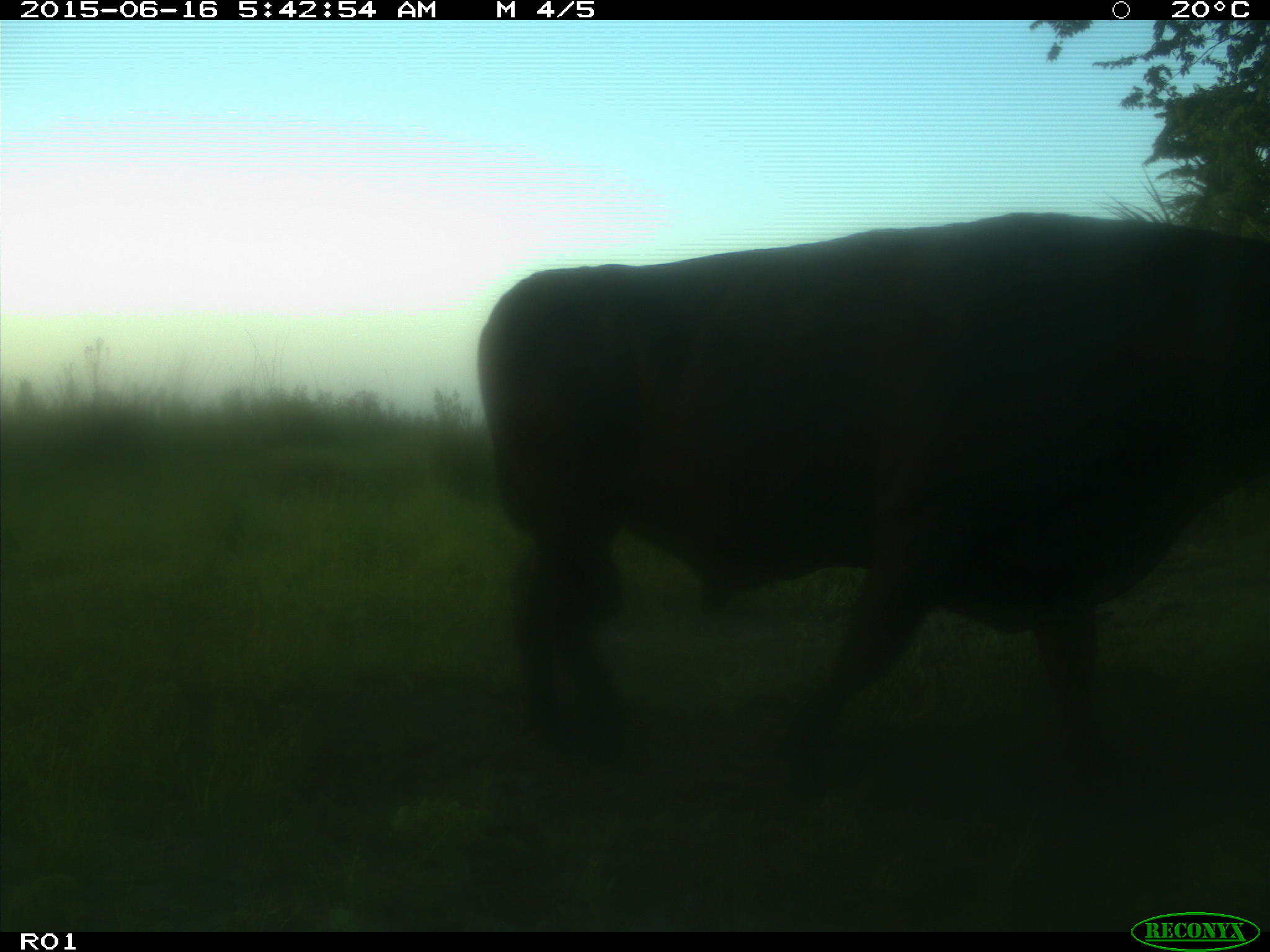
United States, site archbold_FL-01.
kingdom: Animalia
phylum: Chordata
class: Mammalia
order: Artiodactyla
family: Bovidae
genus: Bos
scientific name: Bos taurus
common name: domestic cow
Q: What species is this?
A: Bos taurus (domestic cow).